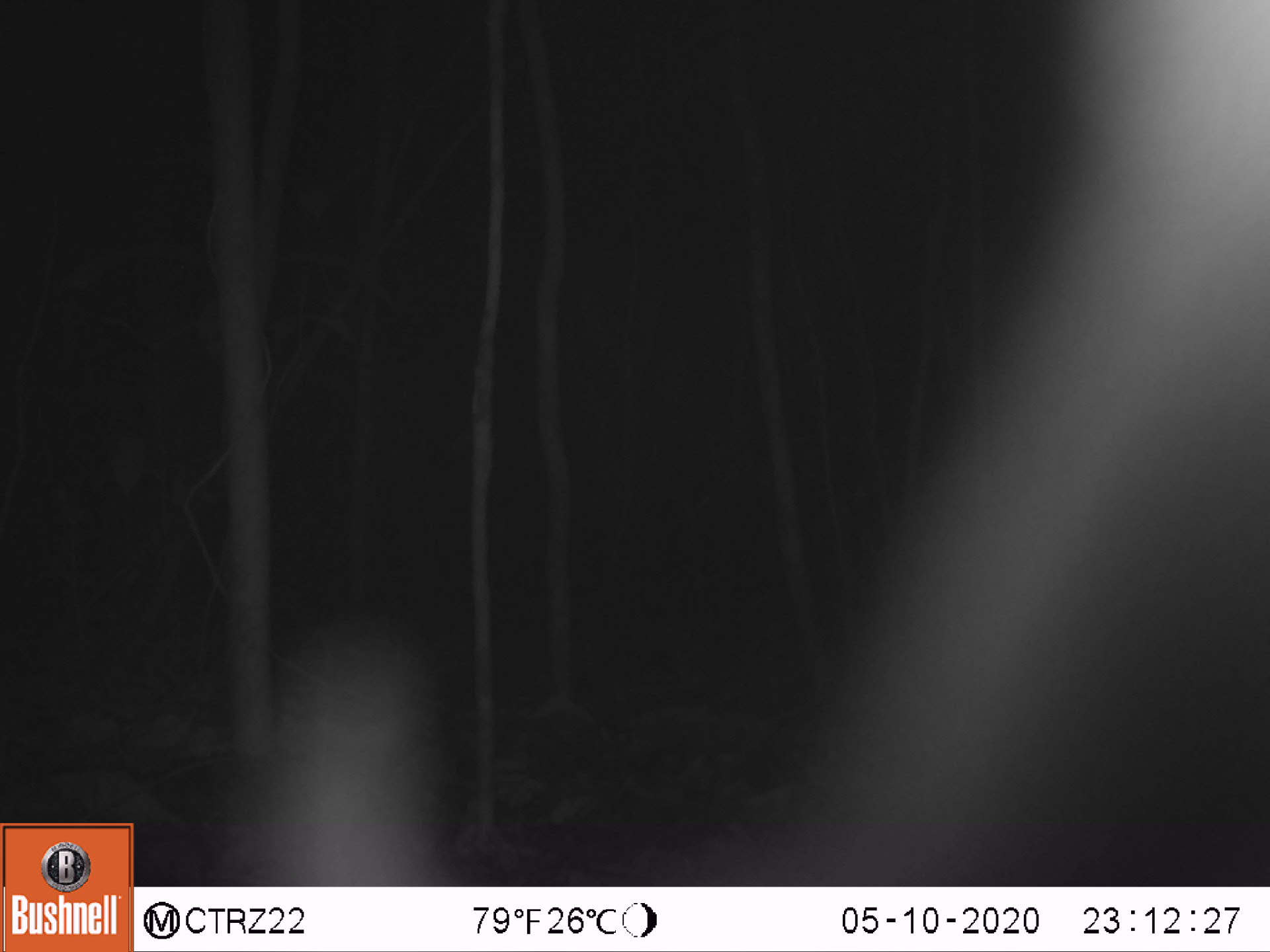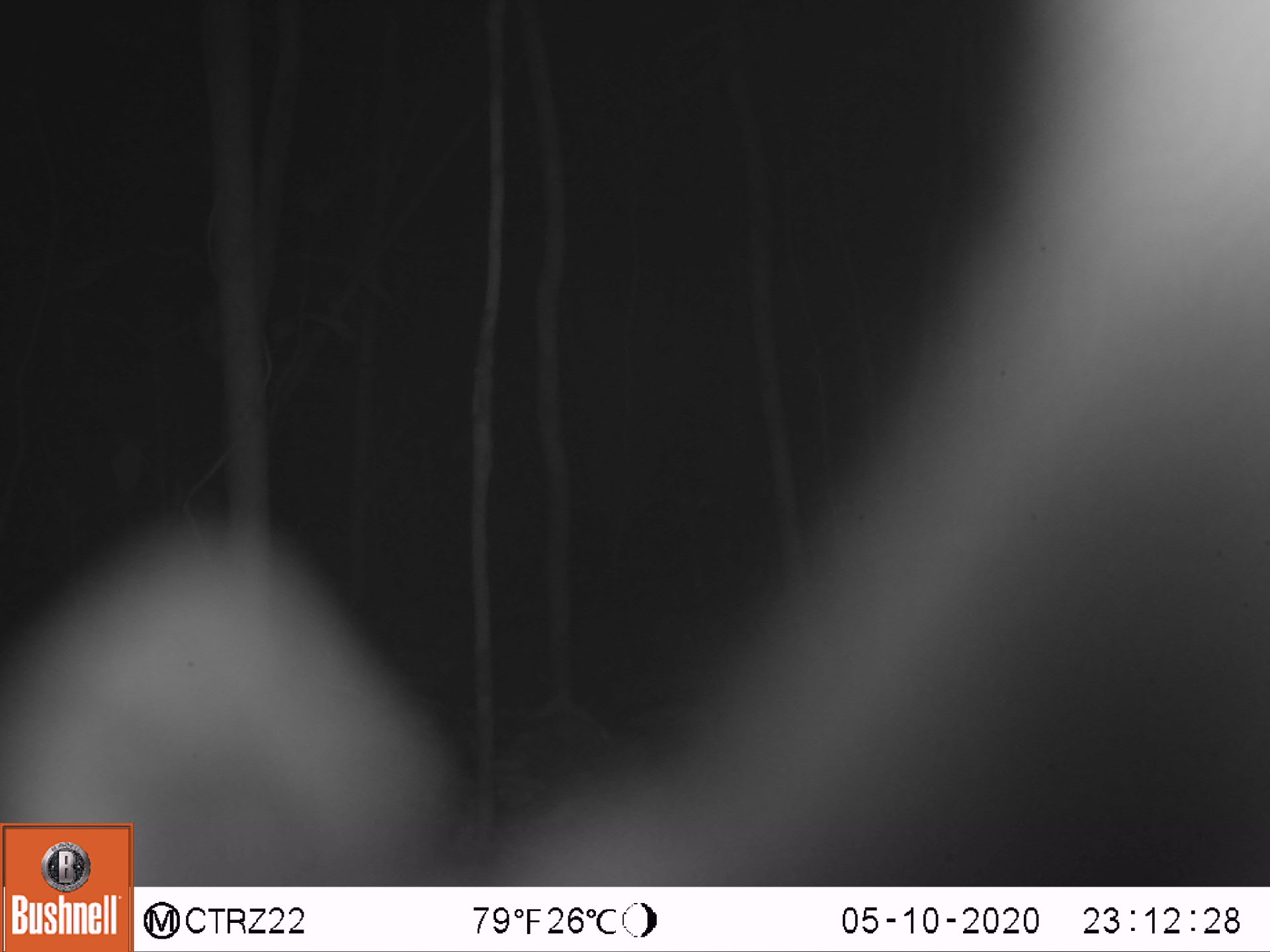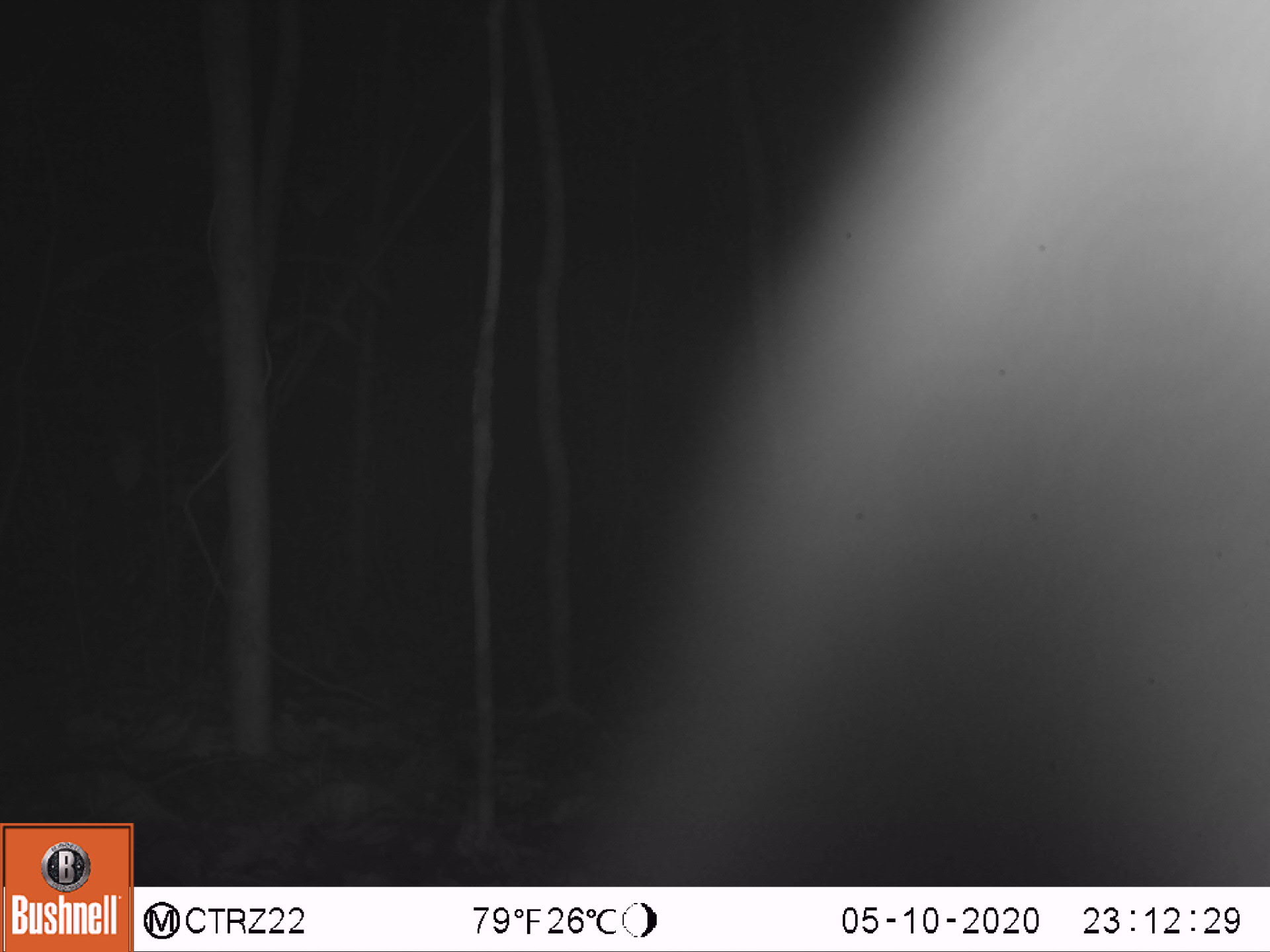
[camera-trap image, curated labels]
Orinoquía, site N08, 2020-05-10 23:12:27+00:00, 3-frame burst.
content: unidentified animal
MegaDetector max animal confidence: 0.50